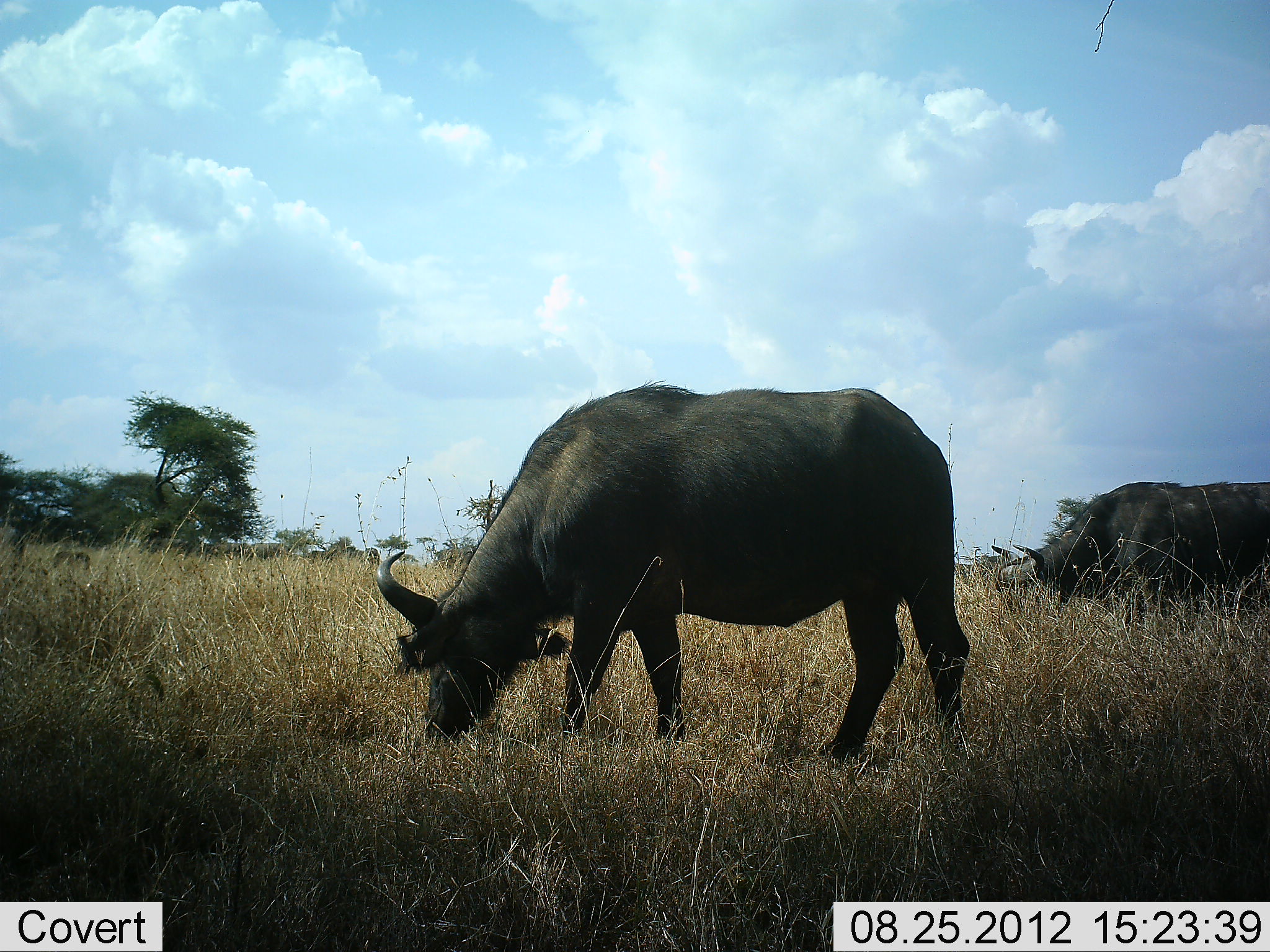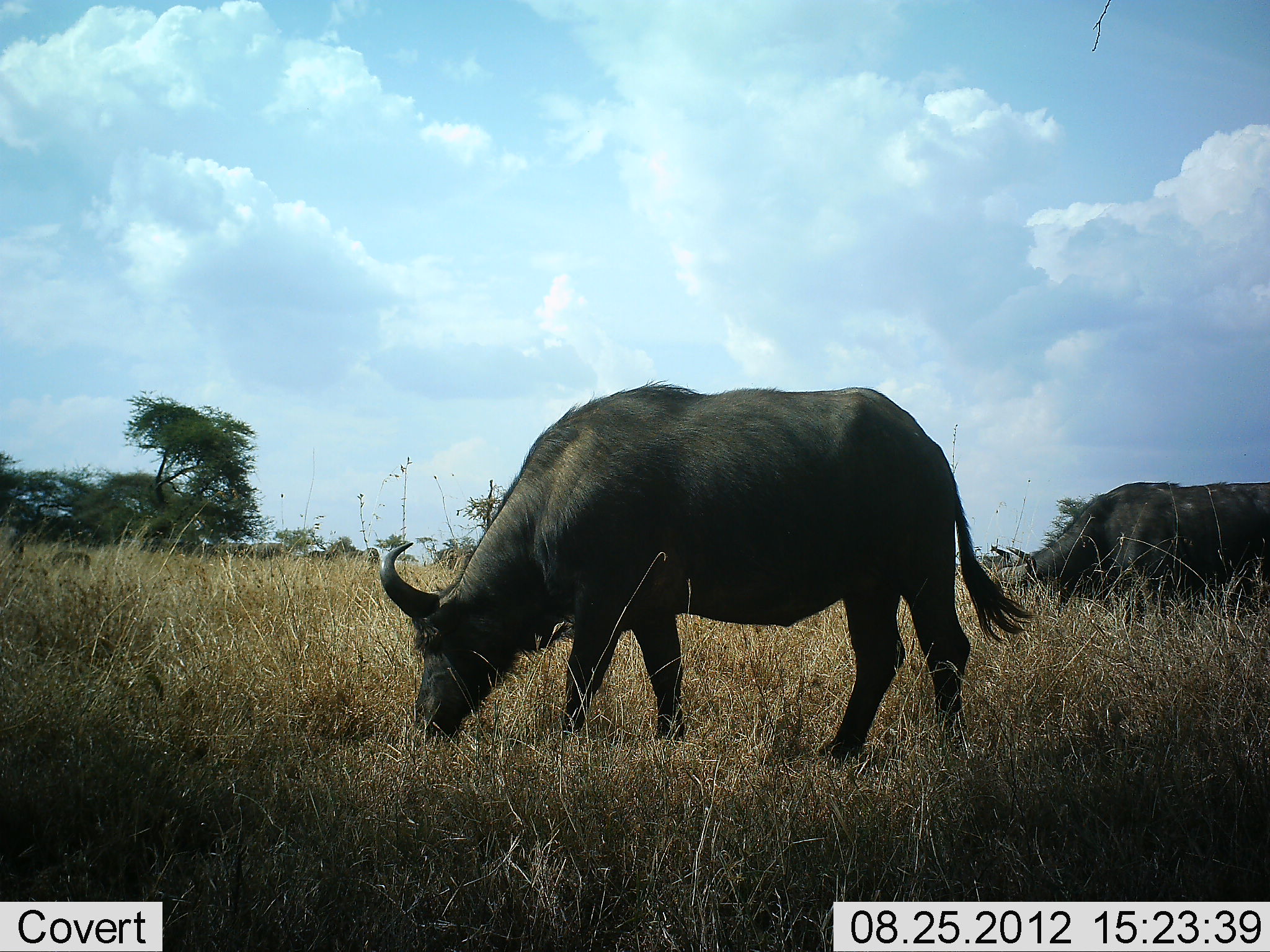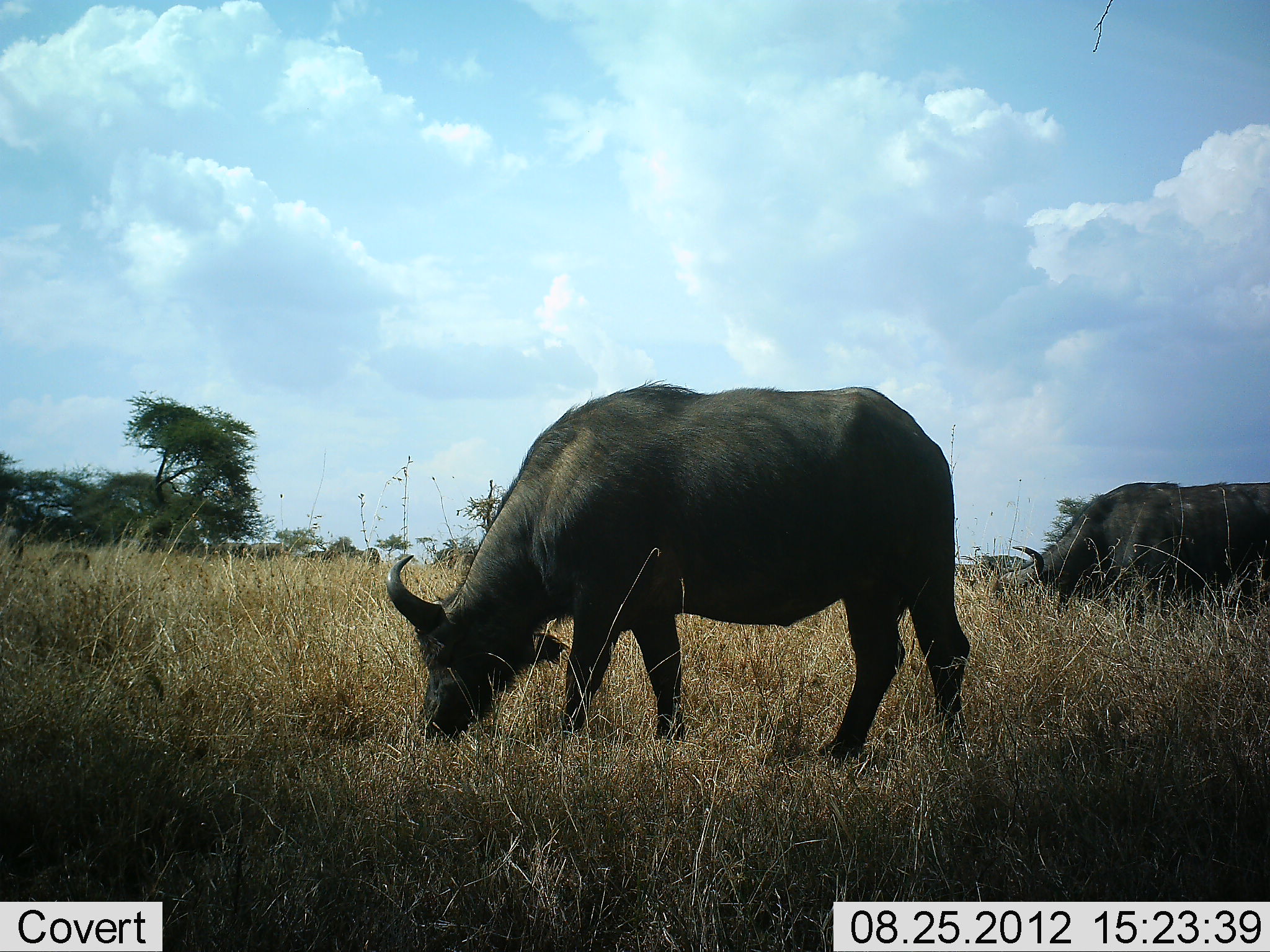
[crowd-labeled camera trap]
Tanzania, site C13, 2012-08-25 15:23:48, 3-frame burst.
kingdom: Animalia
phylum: Chordata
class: Mammalia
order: Artiodactyla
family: Bovidae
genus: Syncerus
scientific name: Syncerus caffer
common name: cape buffalo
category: buffalo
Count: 2.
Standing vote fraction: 40%.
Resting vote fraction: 0%.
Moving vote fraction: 0%.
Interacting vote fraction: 0%.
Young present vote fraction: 0%.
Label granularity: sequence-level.